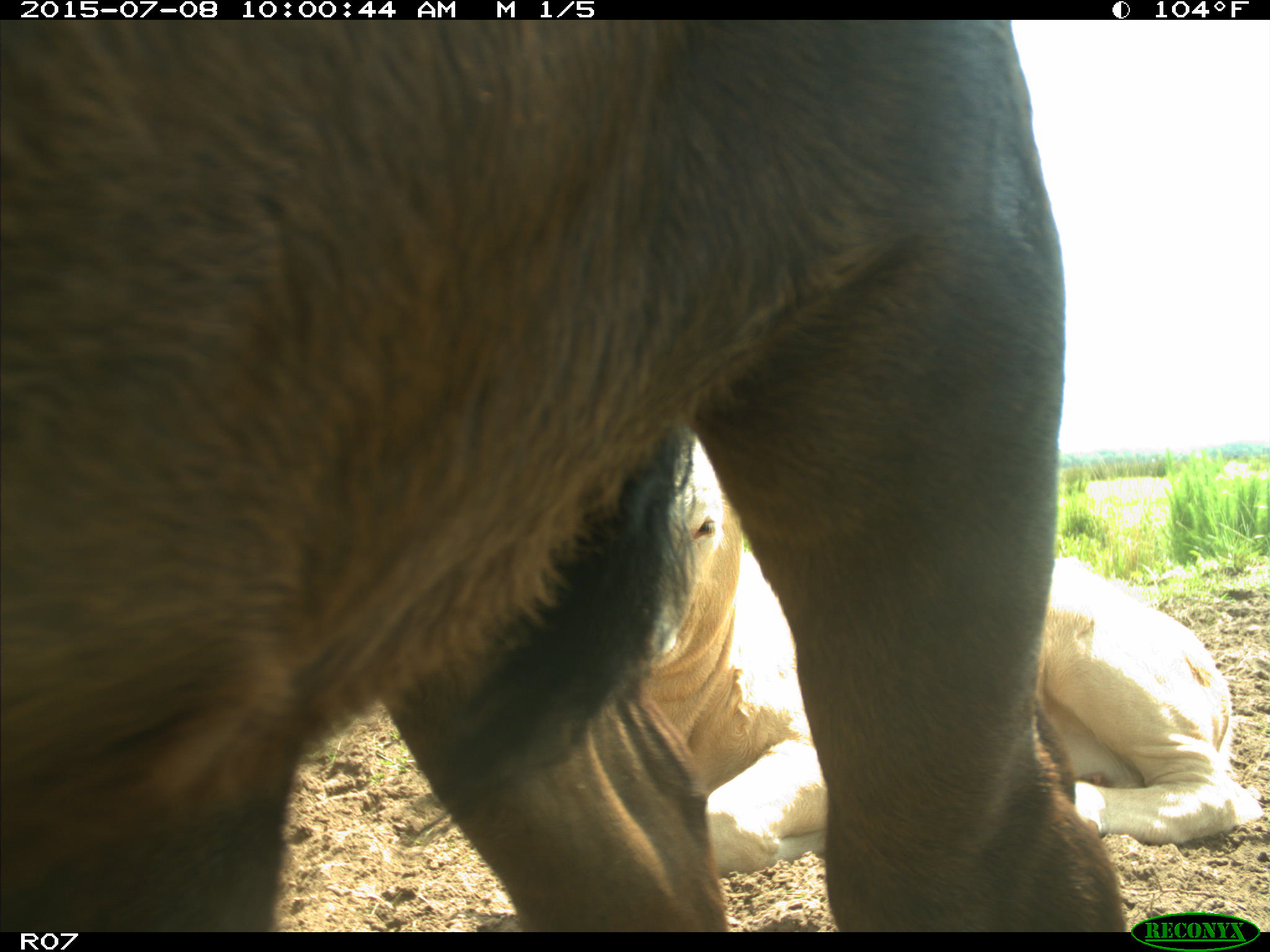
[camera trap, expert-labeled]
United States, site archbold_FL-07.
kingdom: Animalia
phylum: Chordata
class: Mammalia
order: Artiodactyla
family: Bovidae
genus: Bos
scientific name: Bos taurus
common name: domestic cow